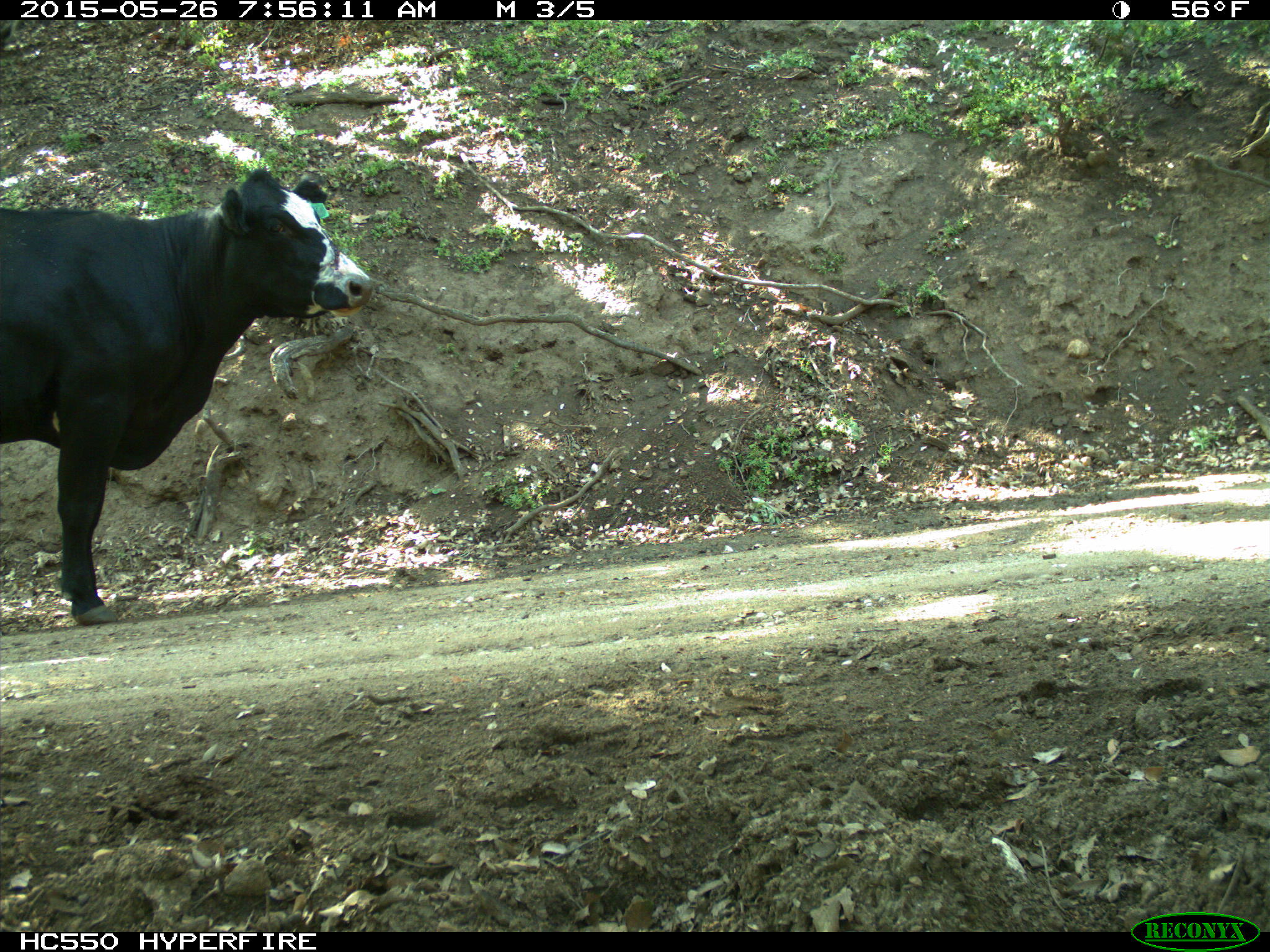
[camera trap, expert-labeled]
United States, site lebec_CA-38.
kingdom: Animalia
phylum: Chordata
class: Mammalia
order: Artiodactyla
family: Bovidae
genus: Bos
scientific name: Bos taurus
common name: domestic cow